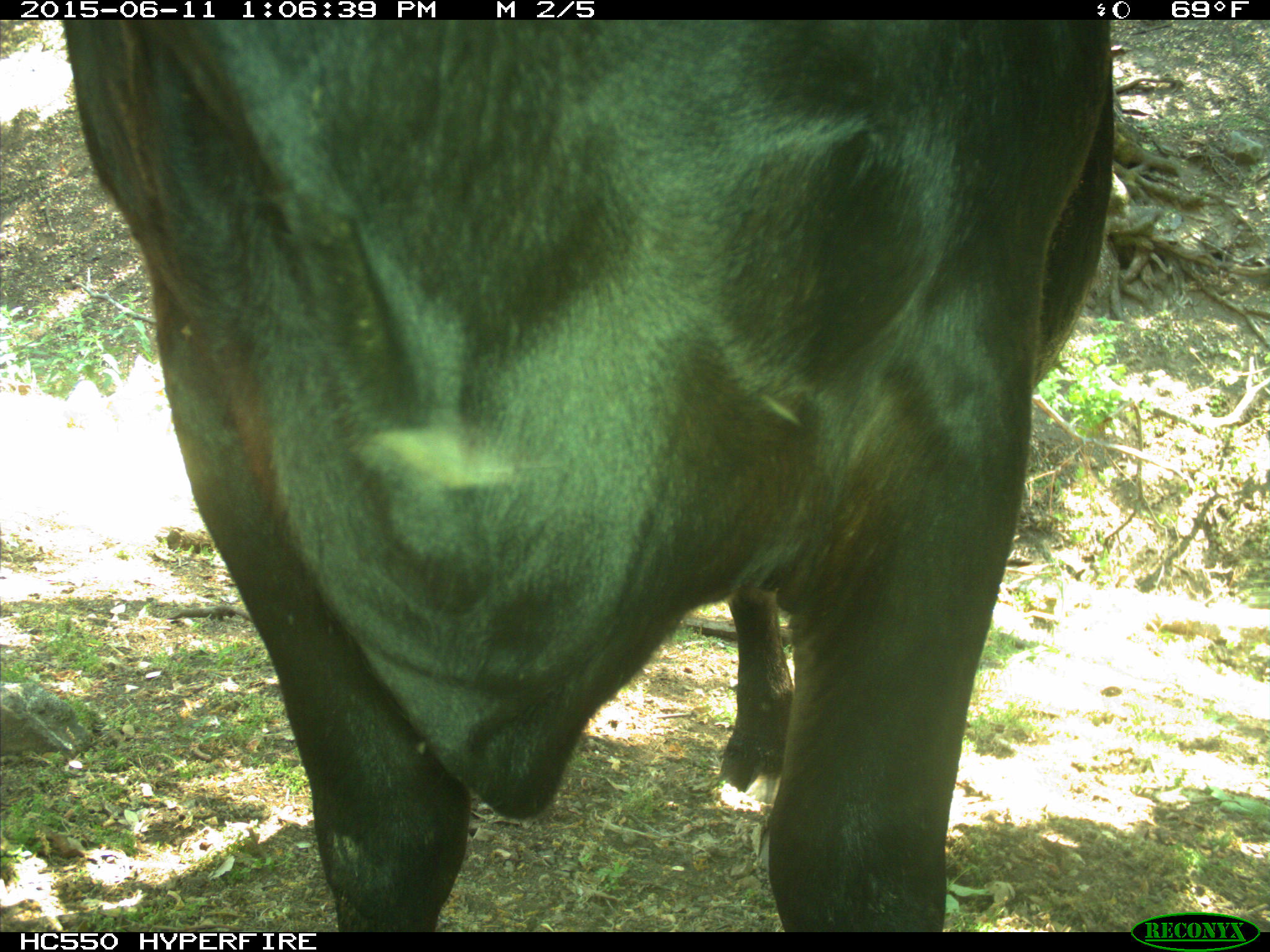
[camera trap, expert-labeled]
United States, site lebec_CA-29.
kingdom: Animalia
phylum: Chordata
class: Mammalia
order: Artiodactyla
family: Bovidae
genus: Bos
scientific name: Bos taurus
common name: domestic cow